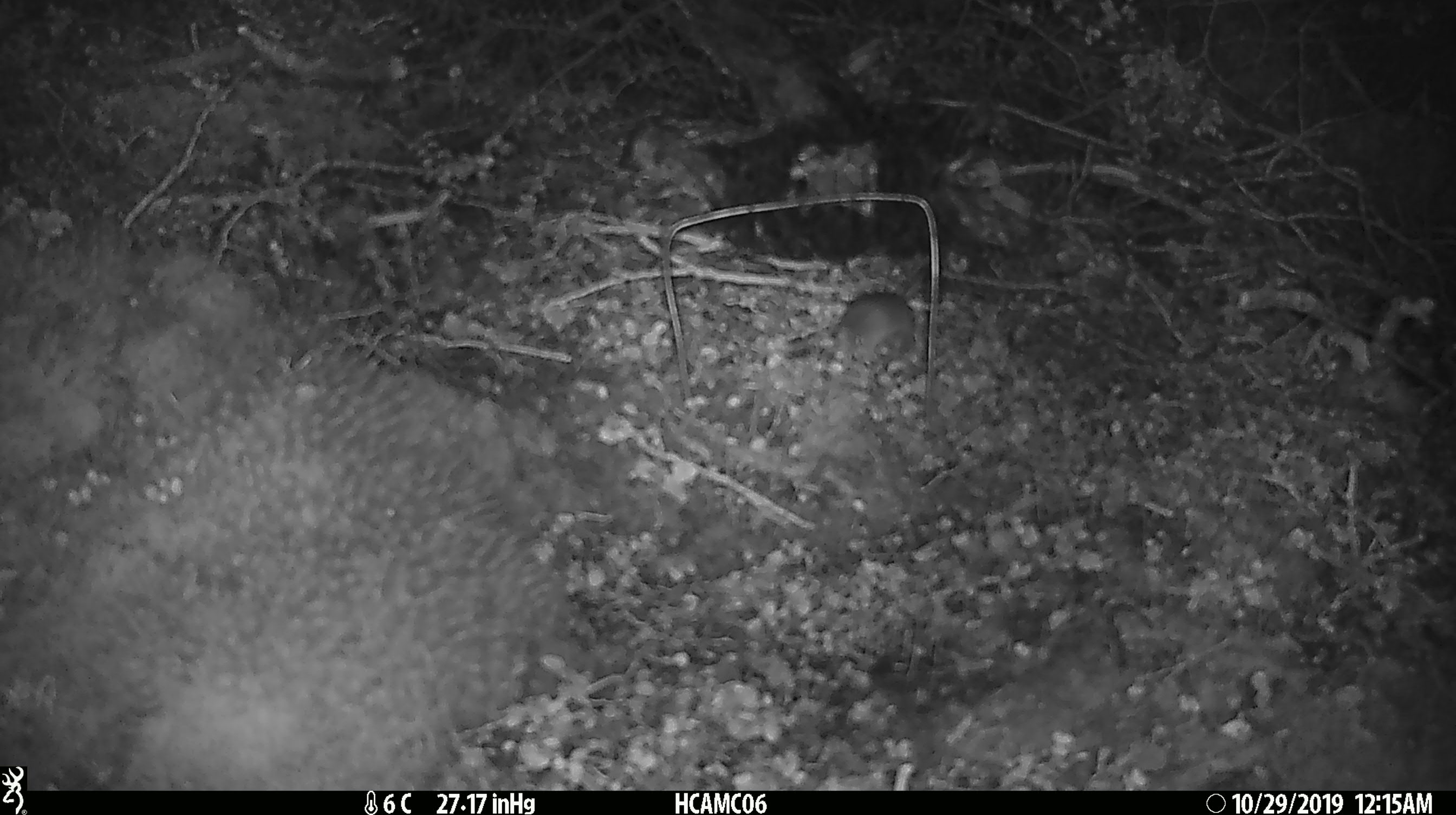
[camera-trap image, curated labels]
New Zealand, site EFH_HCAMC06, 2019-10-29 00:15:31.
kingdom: Animalia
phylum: Chordata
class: Mammalia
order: Rodentia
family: Muridae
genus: Mus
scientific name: Mus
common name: mouse